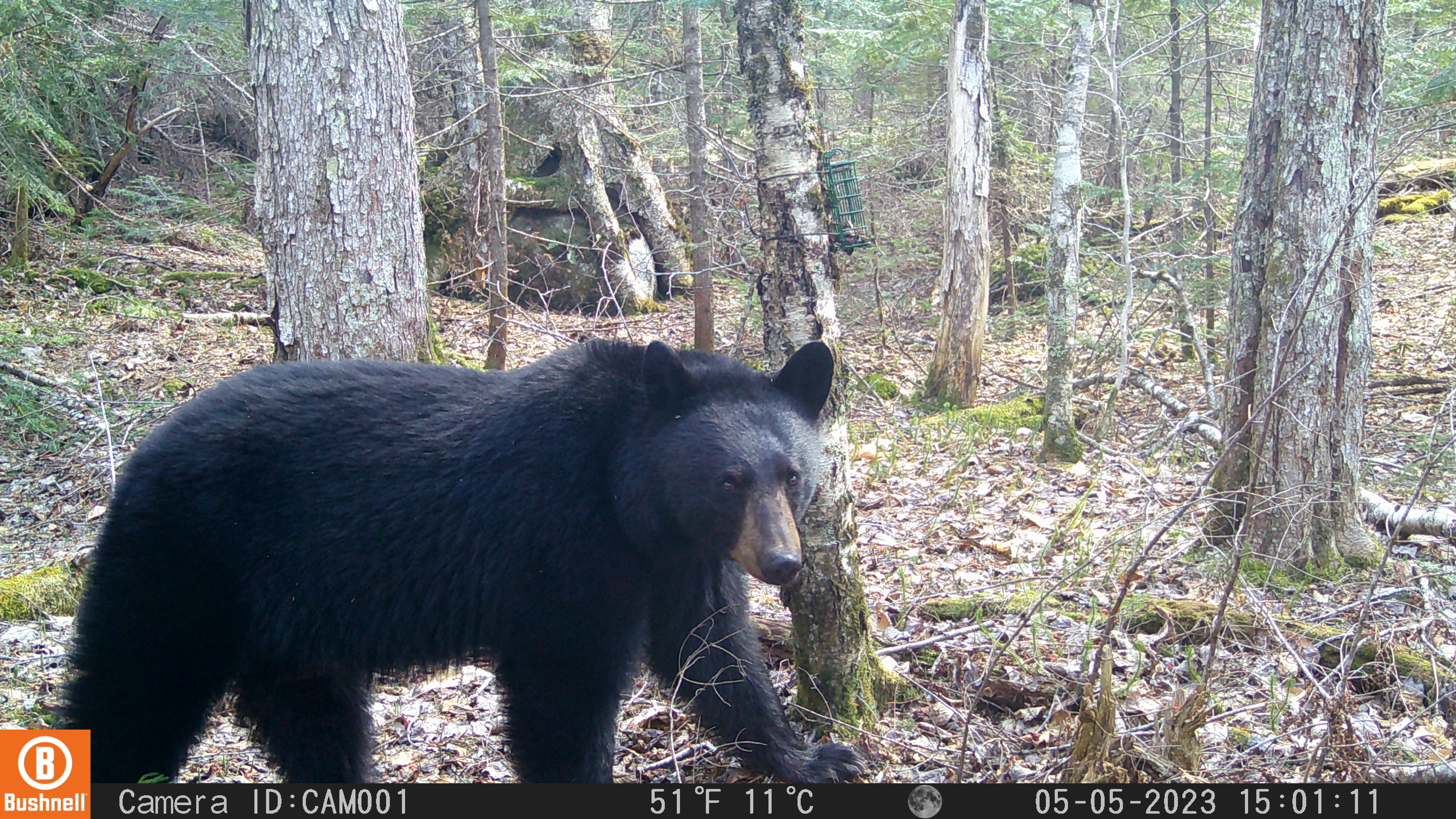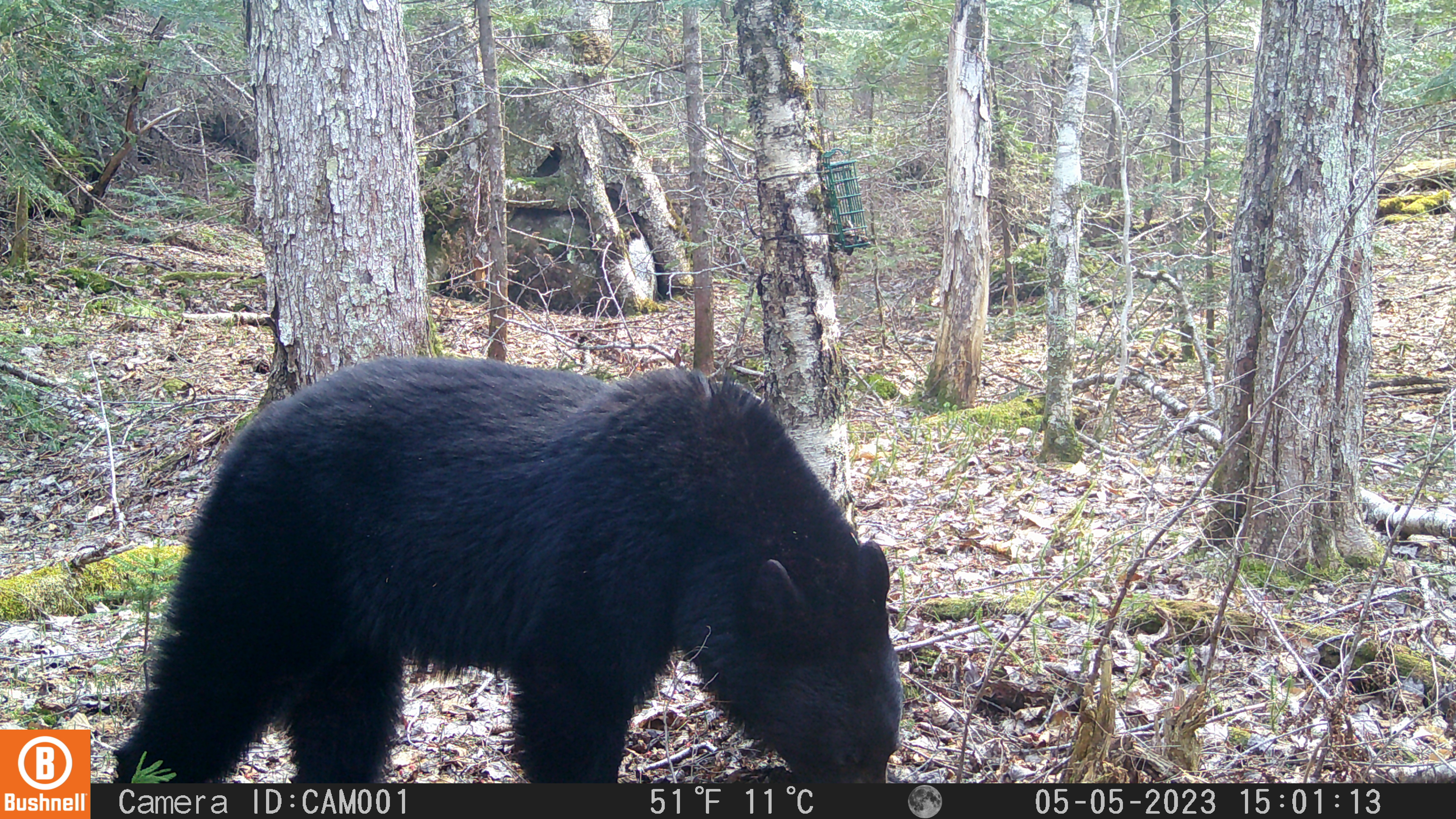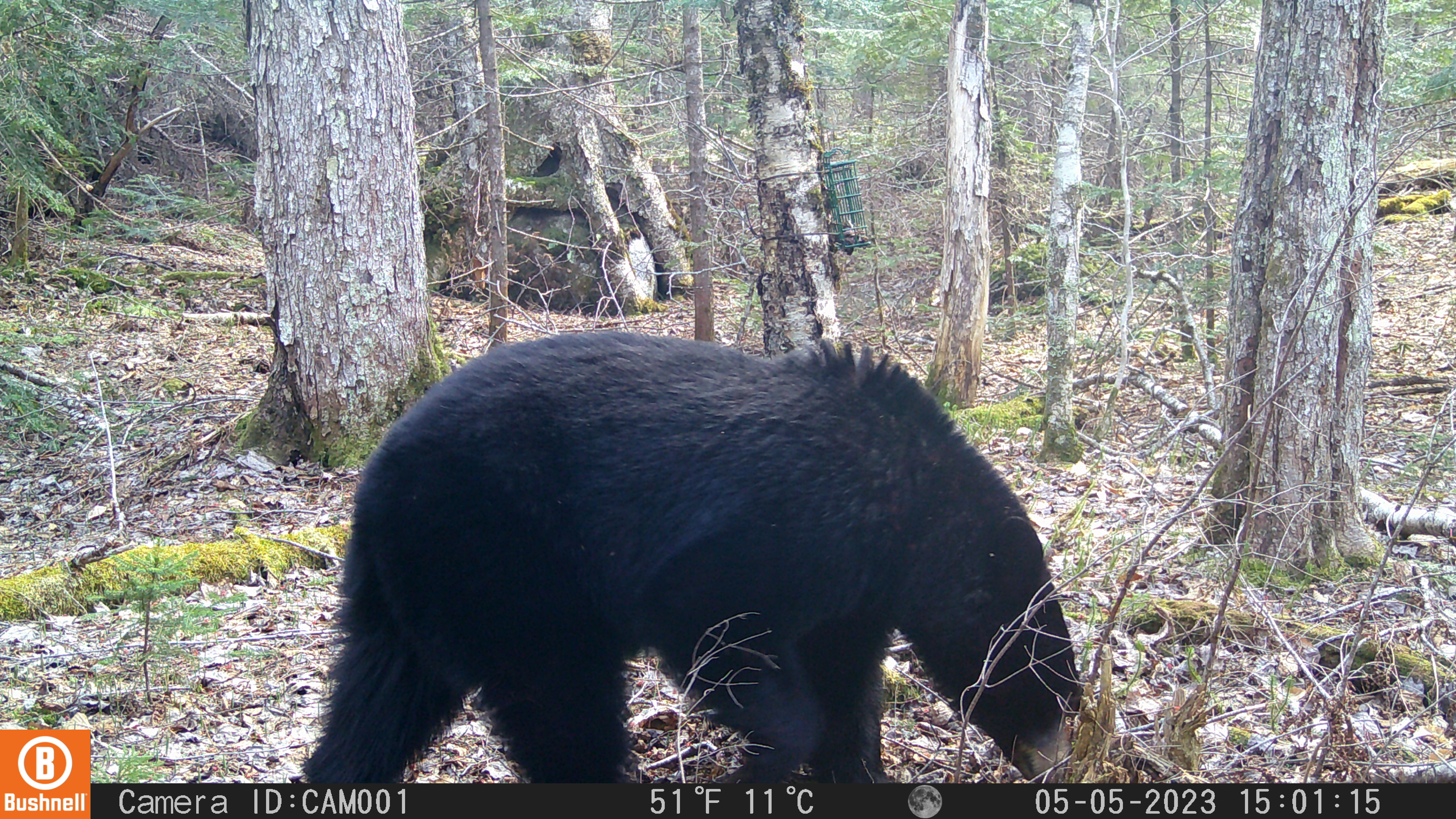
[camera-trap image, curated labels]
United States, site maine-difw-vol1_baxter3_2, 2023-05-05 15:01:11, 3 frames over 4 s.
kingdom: Animalia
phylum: Chordata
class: Mammalia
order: Carnivora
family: Ursidae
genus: Ursus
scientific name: Ursus americanus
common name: black bear